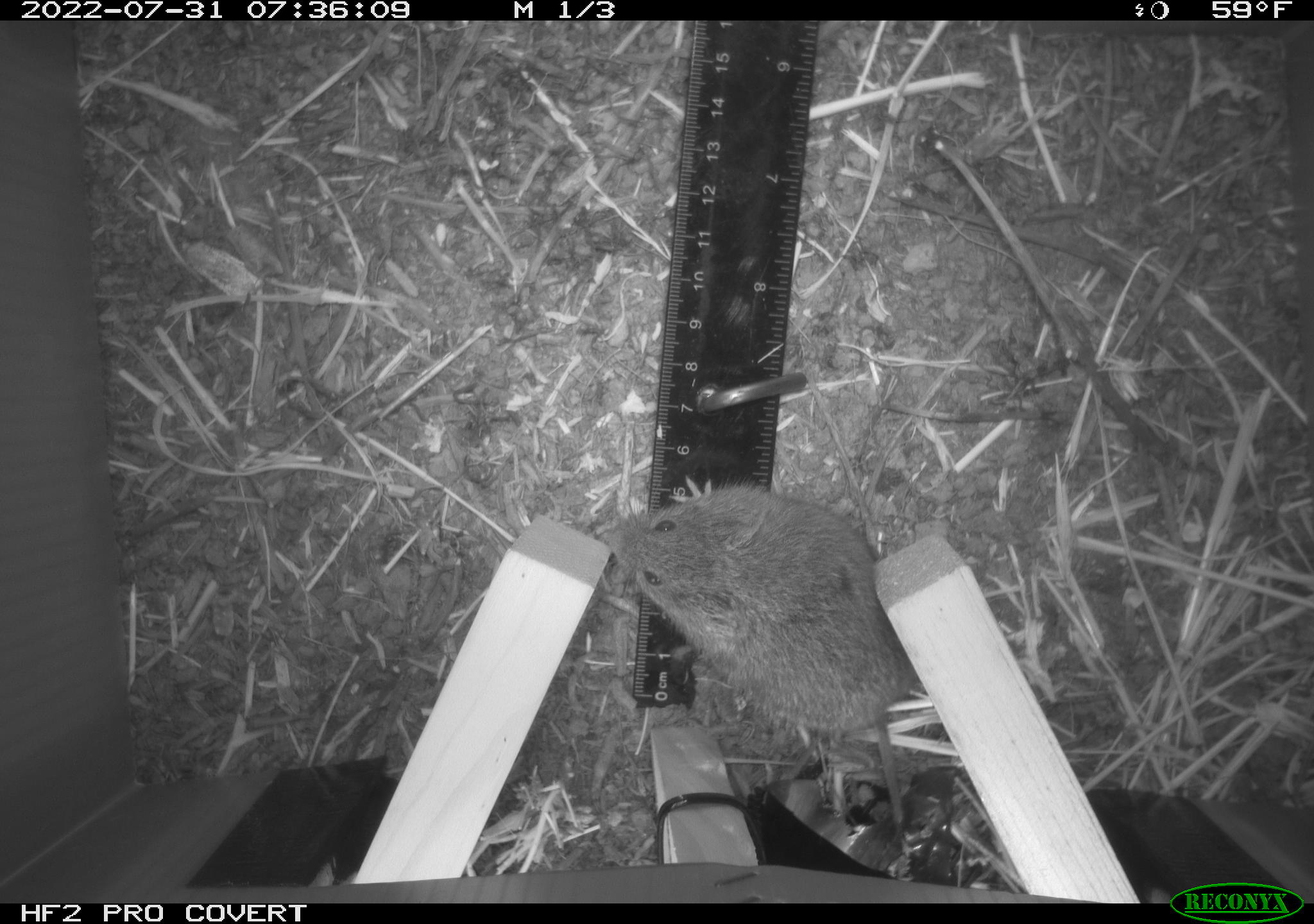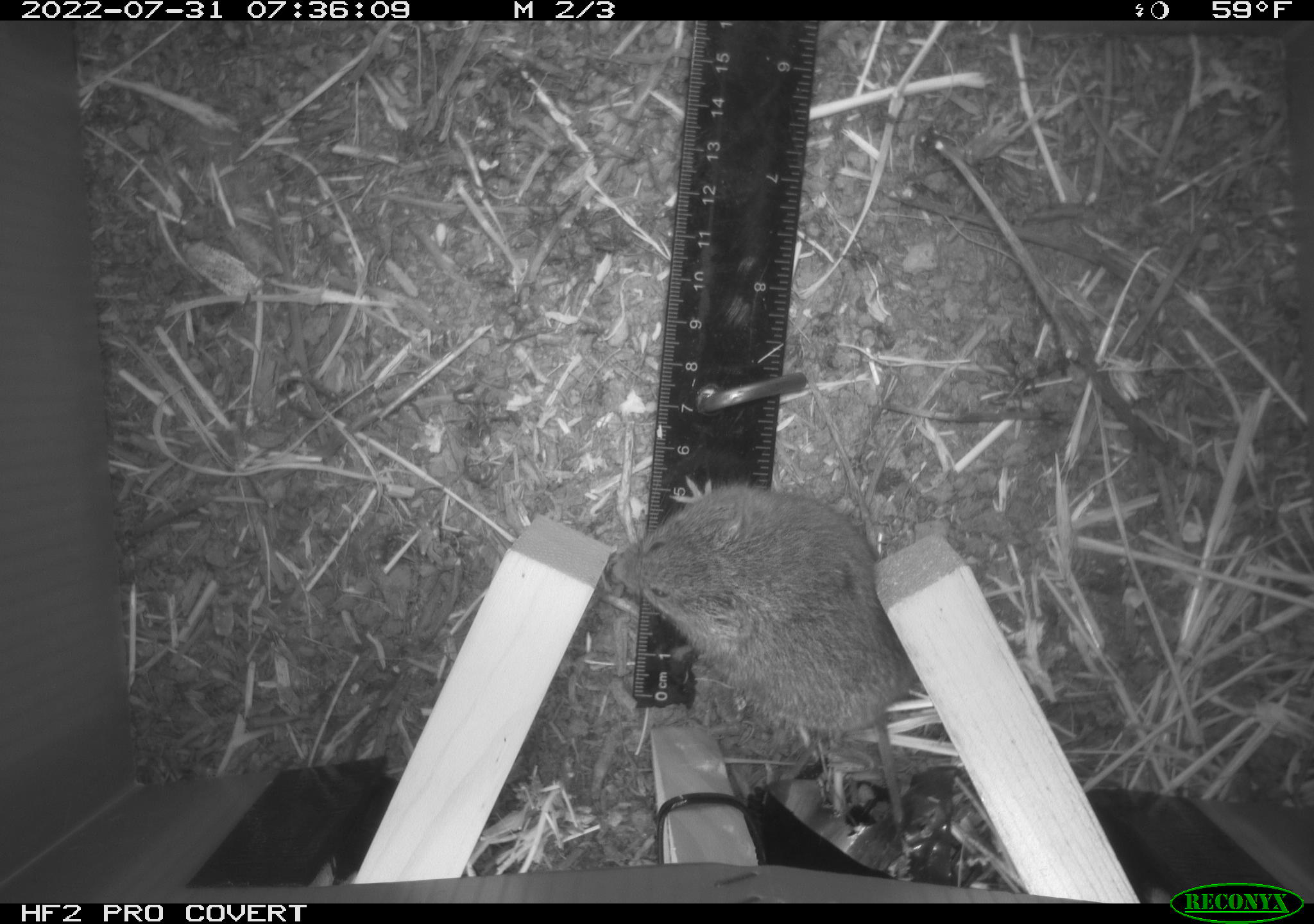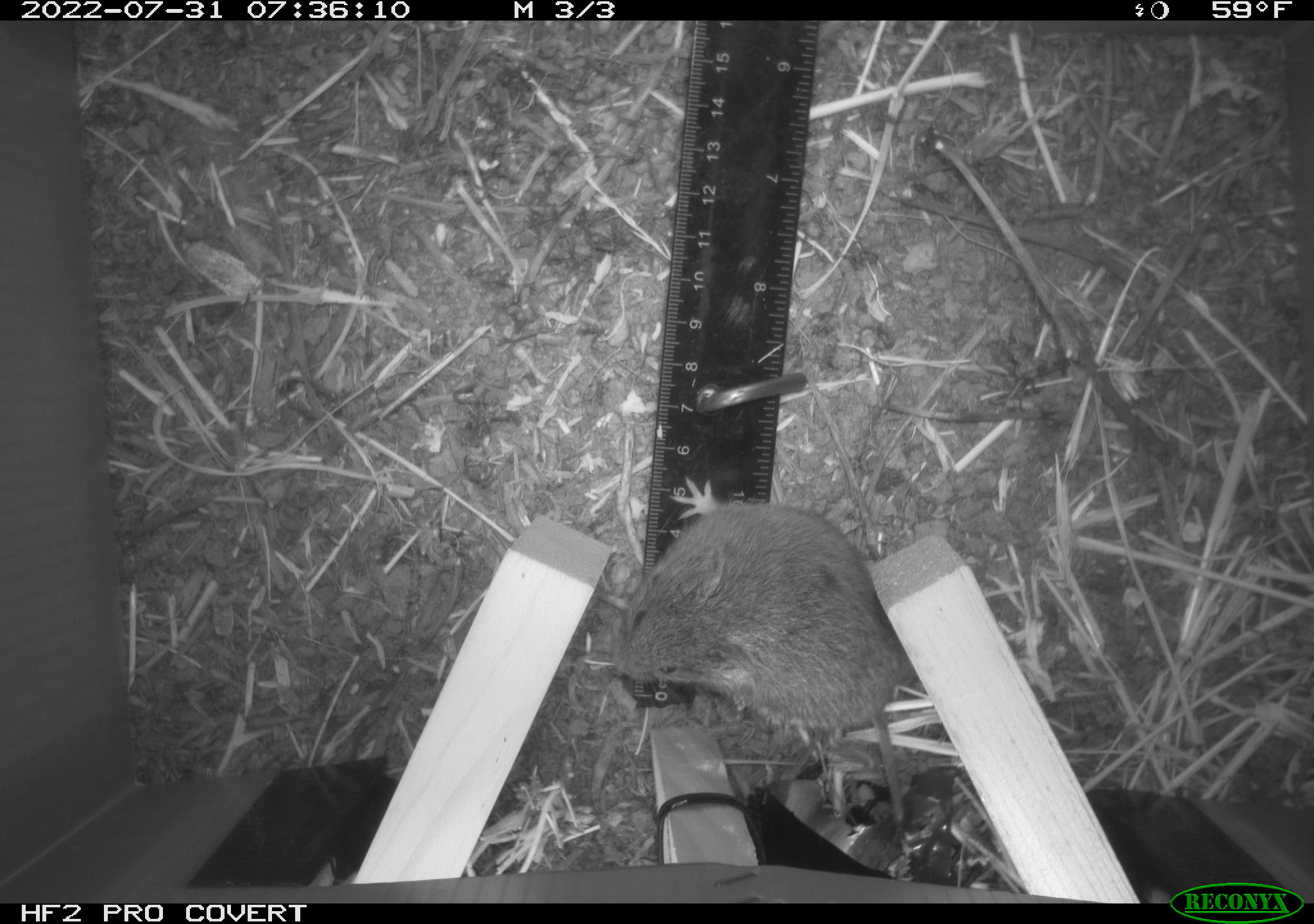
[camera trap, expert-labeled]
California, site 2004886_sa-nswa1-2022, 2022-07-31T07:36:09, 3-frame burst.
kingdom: Animalia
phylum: Chordata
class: Mammalia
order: Rodentia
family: Cricetidae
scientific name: Cricetidae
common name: hamsters, voles, lemmings, and allies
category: cricetidae family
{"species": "cricetidae family (hamsters, voles, lemmings, and allies) (Cricetidae)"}